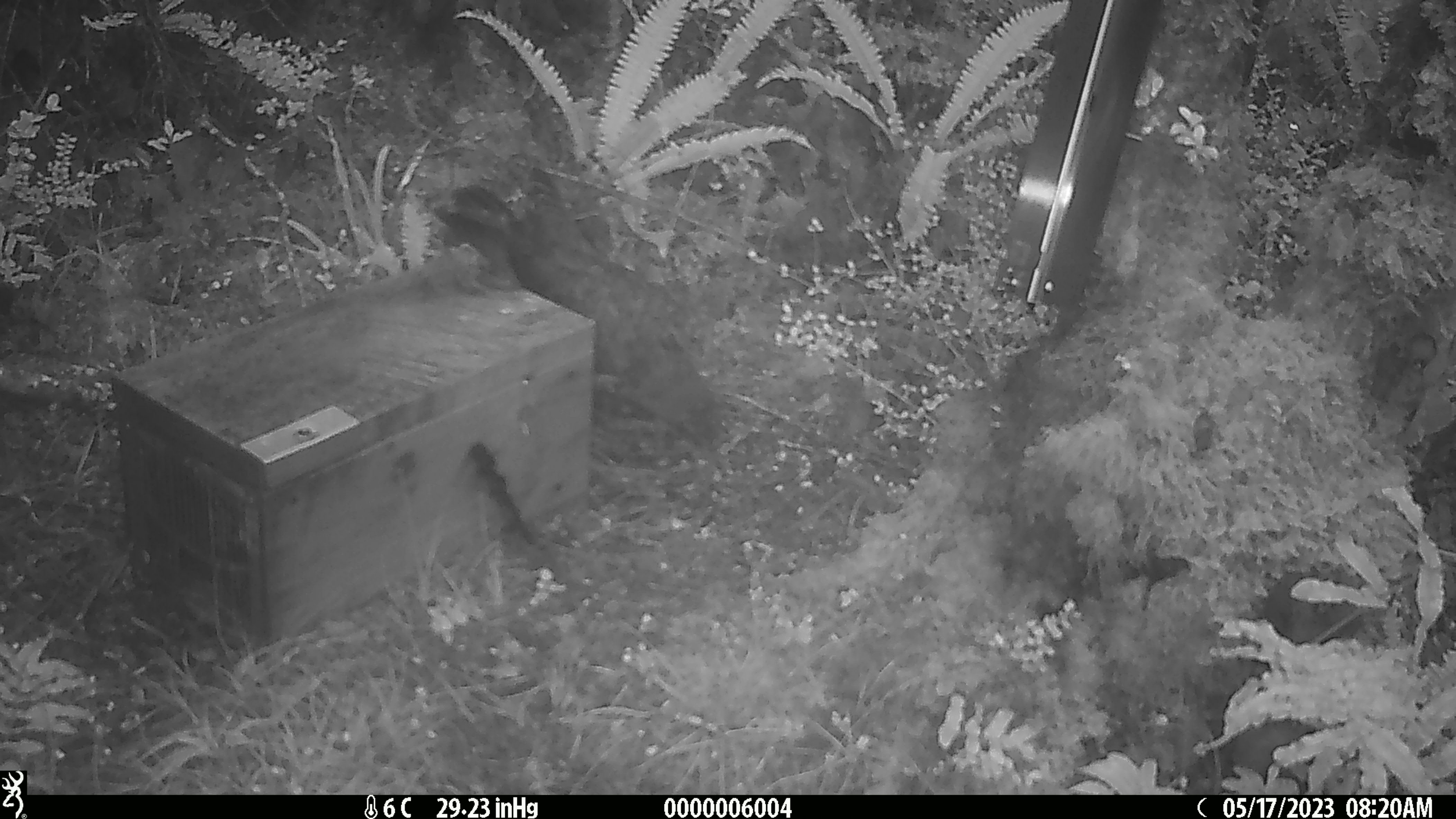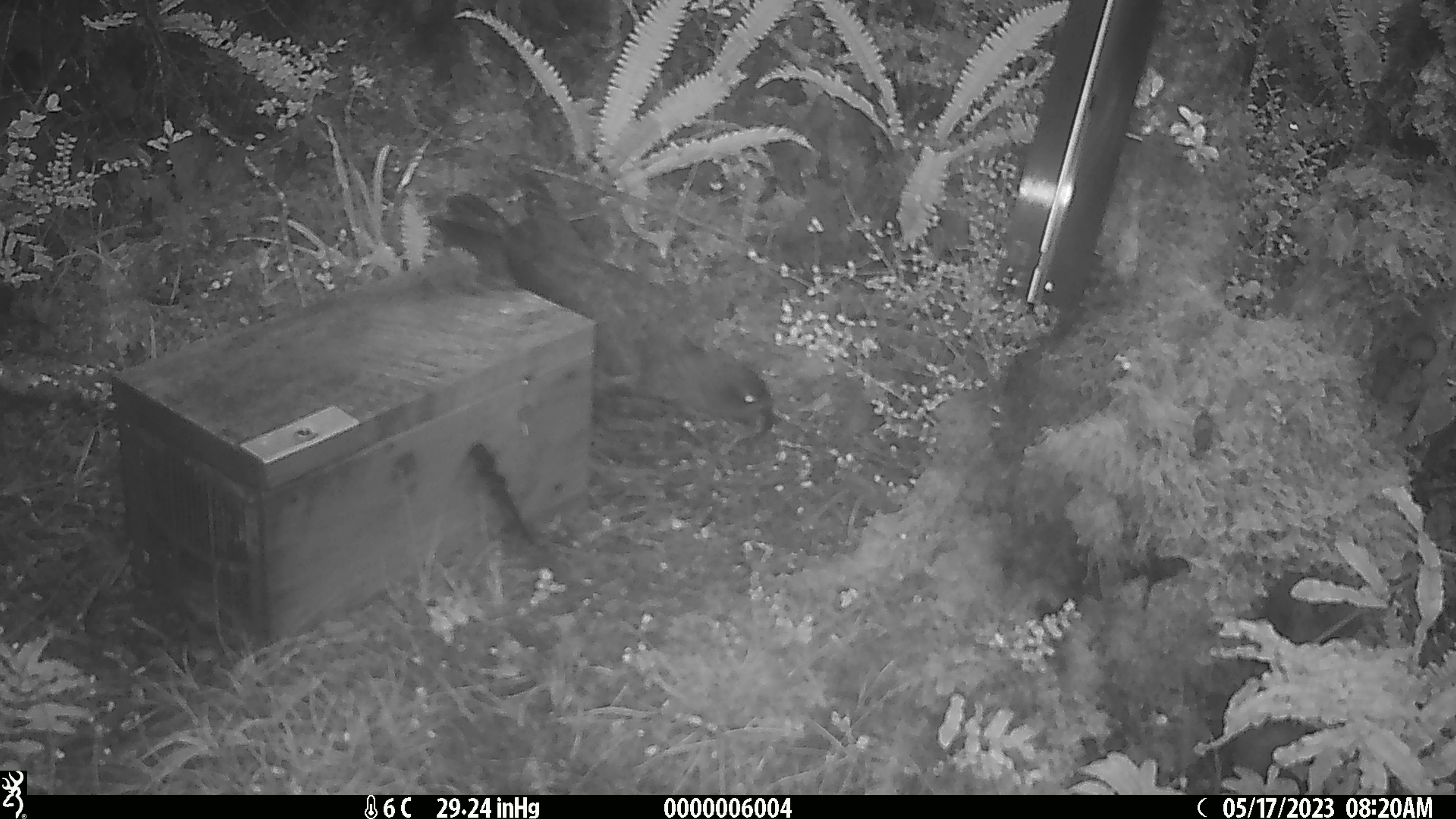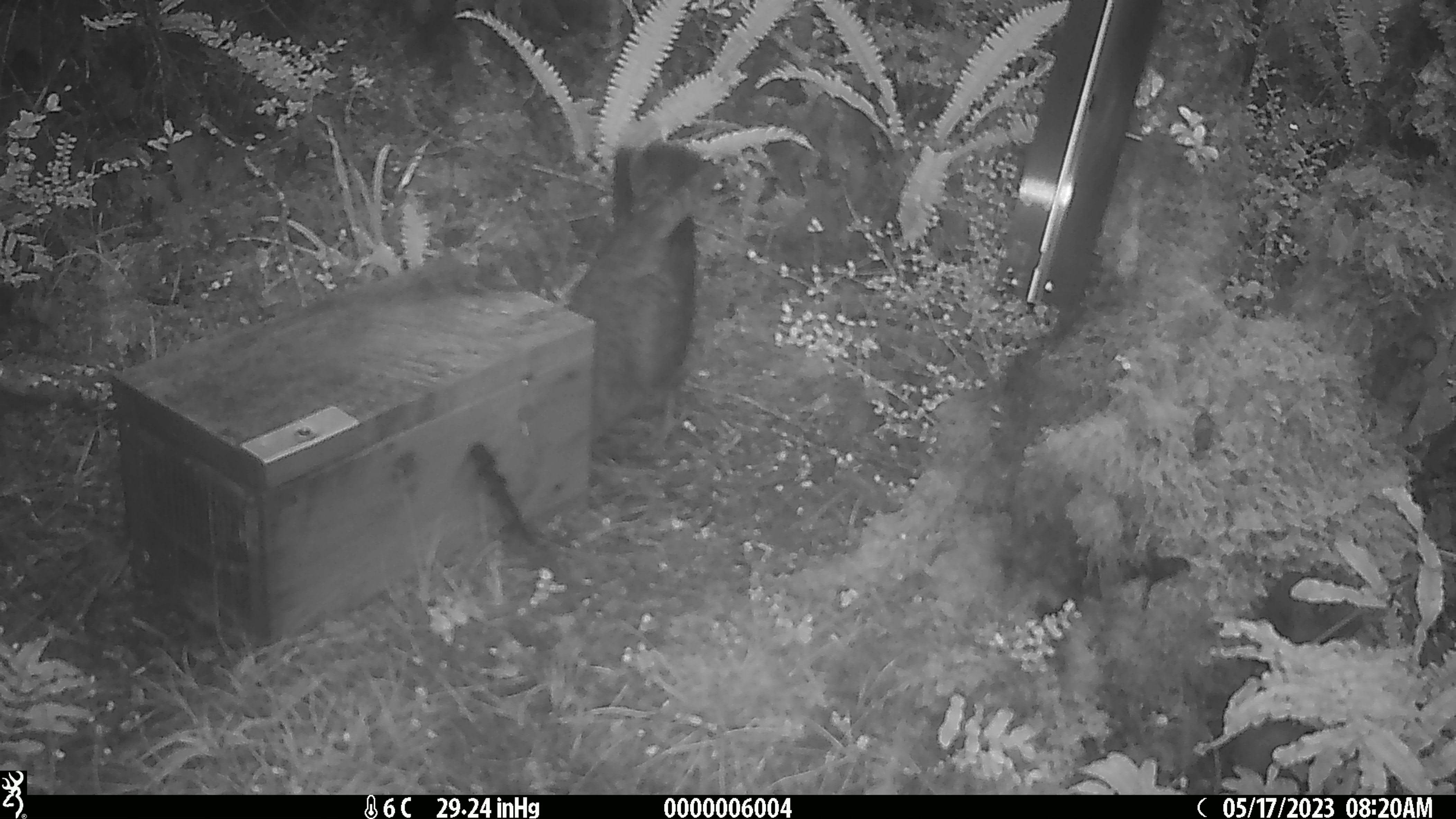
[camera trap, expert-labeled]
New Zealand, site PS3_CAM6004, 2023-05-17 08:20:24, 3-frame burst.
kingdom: Animalia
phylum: Chordata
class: Aves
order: Psittaciformes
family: Strigopidae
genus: Nestor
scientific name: Nestor notabilis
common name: kea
Kea (Nestor notabilis).